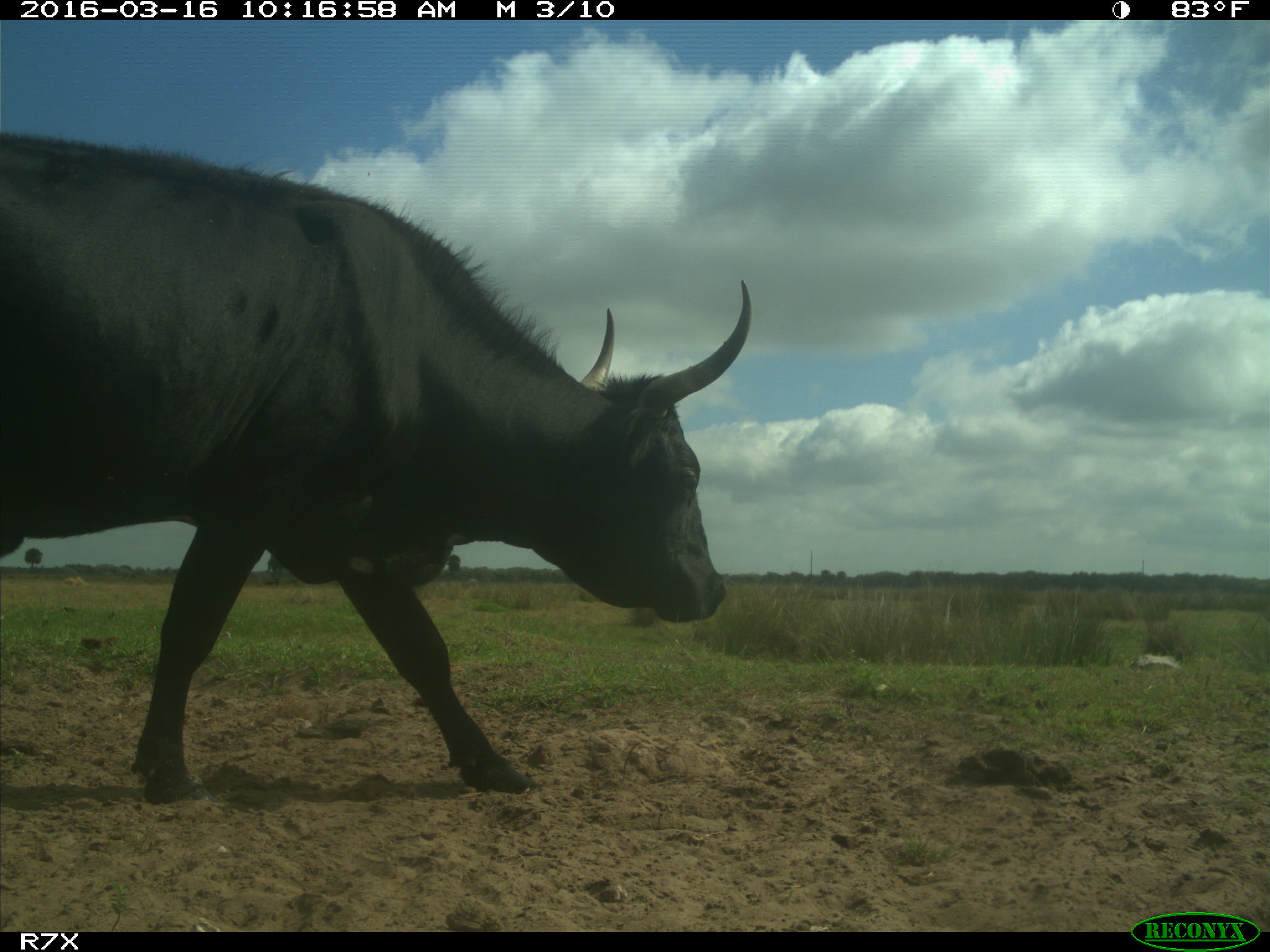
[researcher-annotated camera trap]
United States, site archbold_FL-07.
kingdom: Animalia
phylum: Chordata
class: Mammalia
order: Artiodactyla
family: Bovidae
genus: Bos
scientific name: Bos taurus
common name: domestic cow